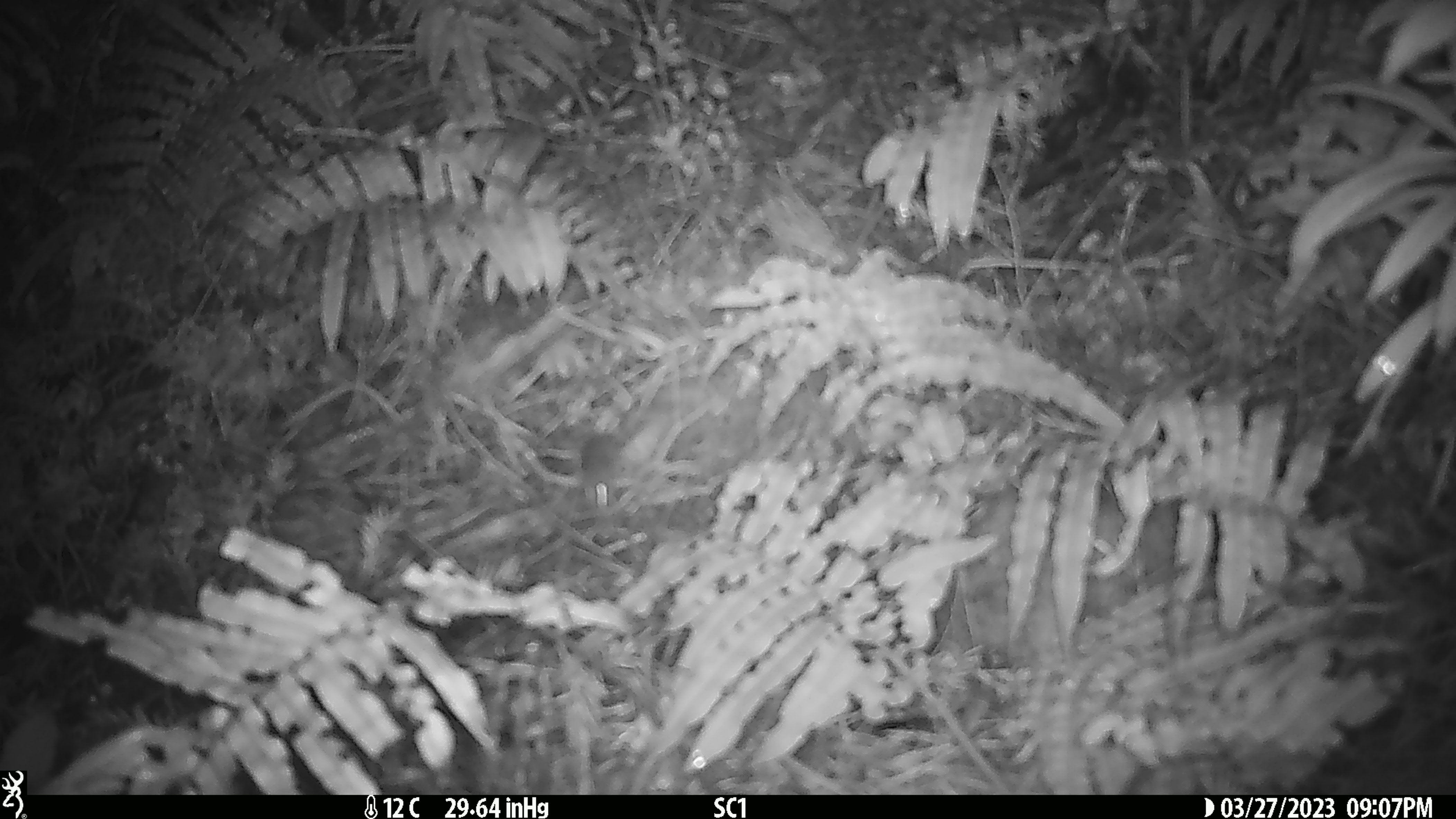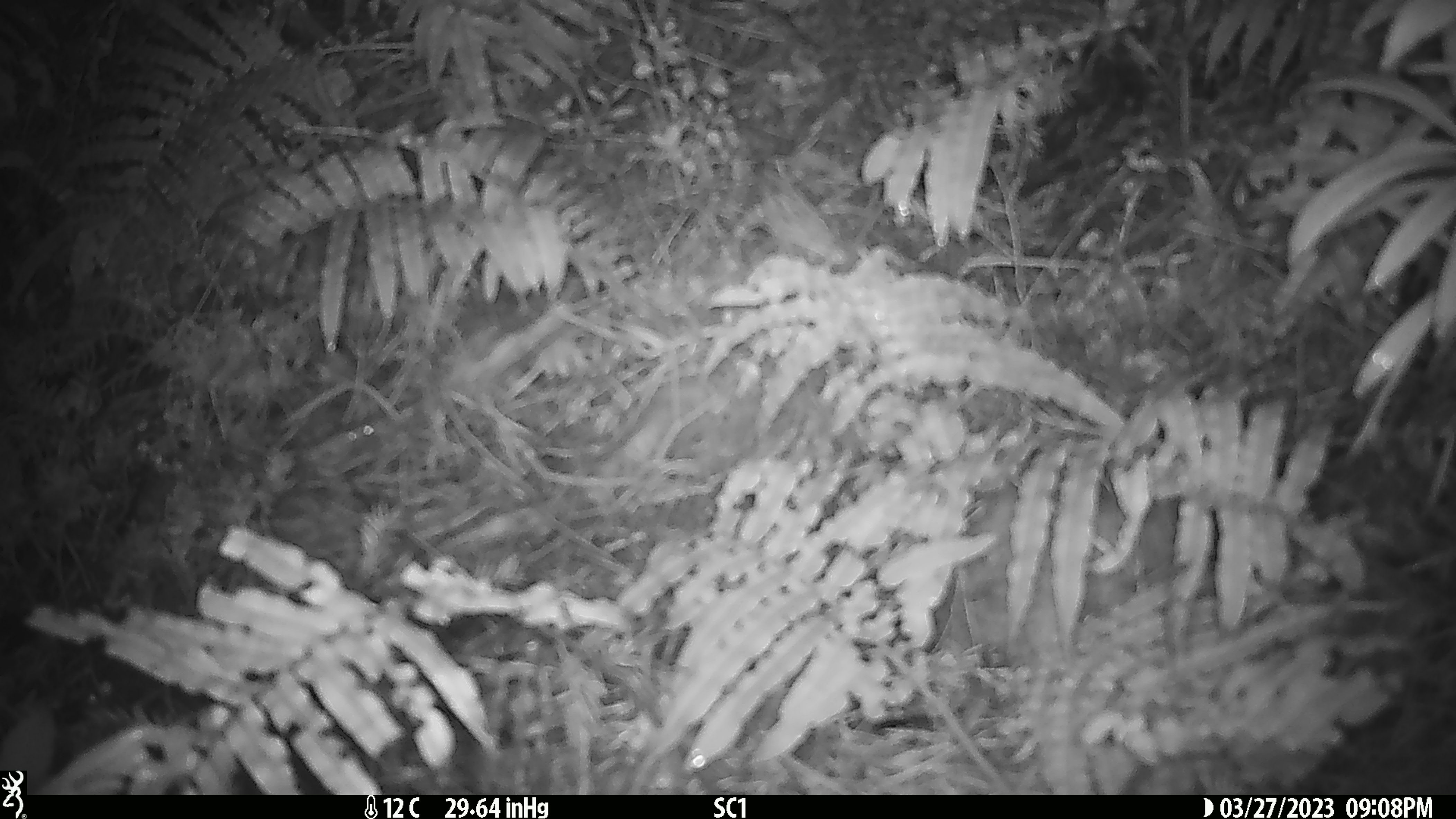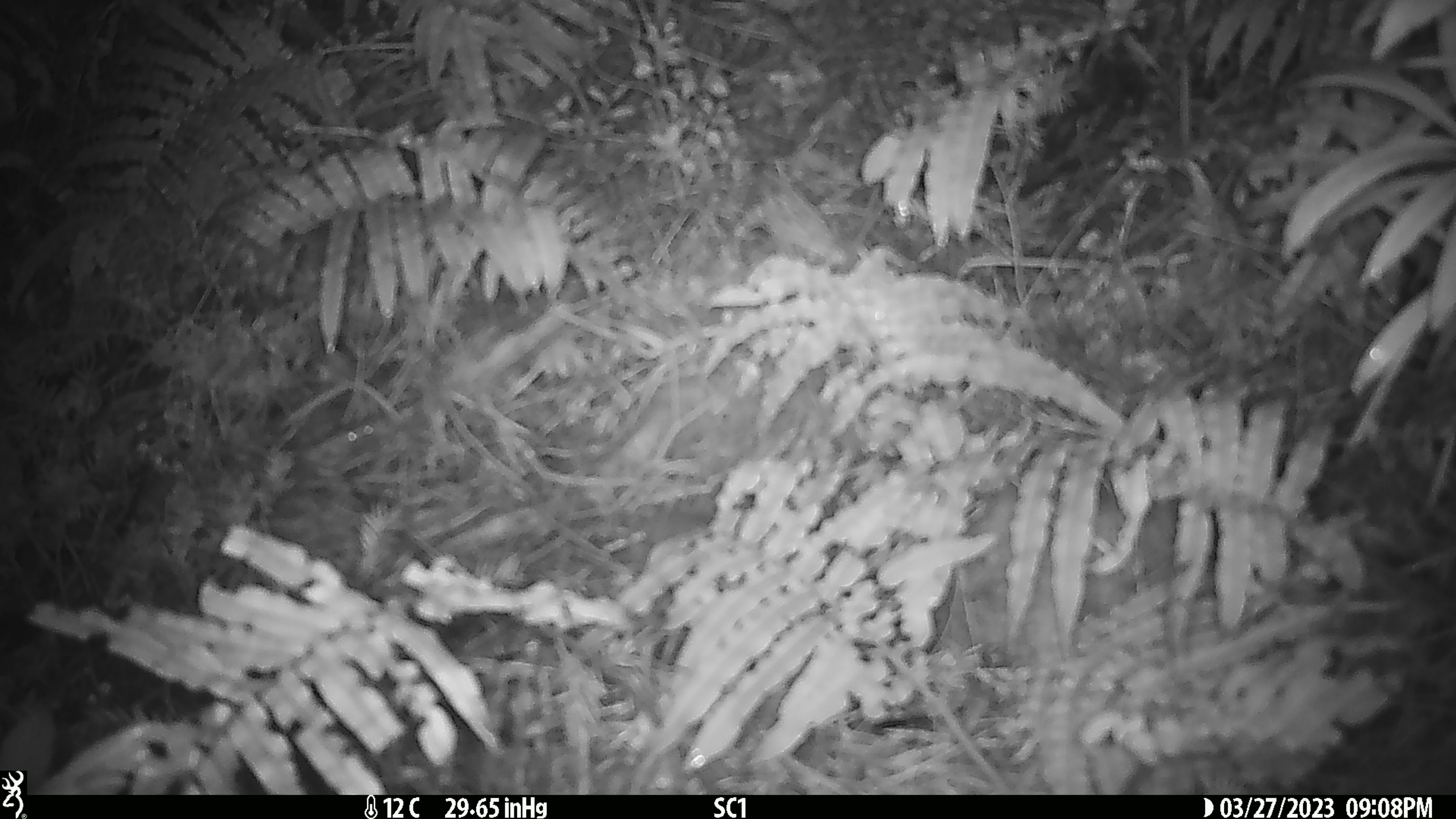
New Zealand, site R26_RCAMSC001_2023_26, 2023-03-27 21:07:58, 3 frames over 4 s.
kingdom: Animalia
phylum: Chordata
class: Mammalia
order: Rodentia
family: Muridae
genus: Mus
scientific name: Mus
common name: mouse